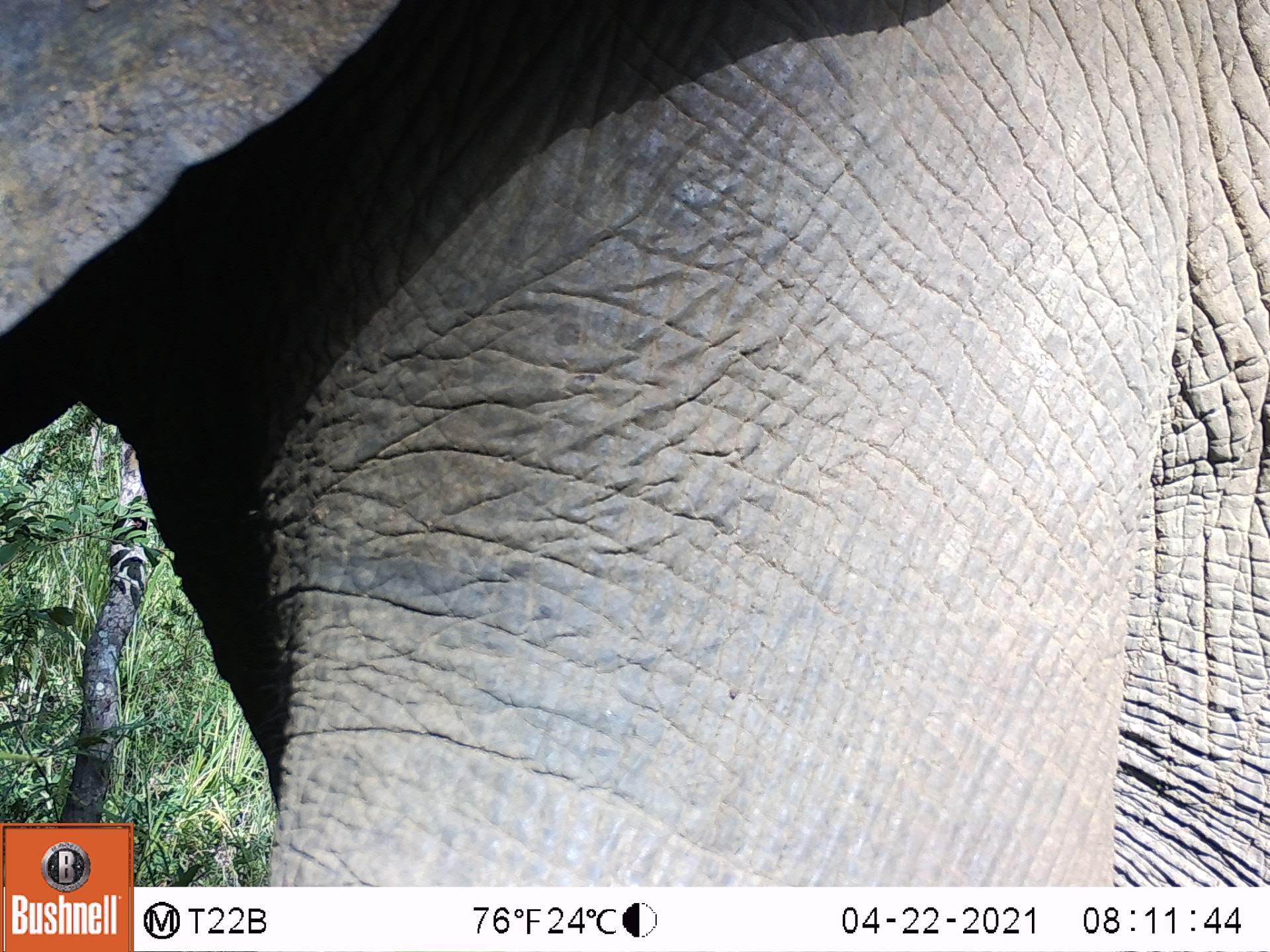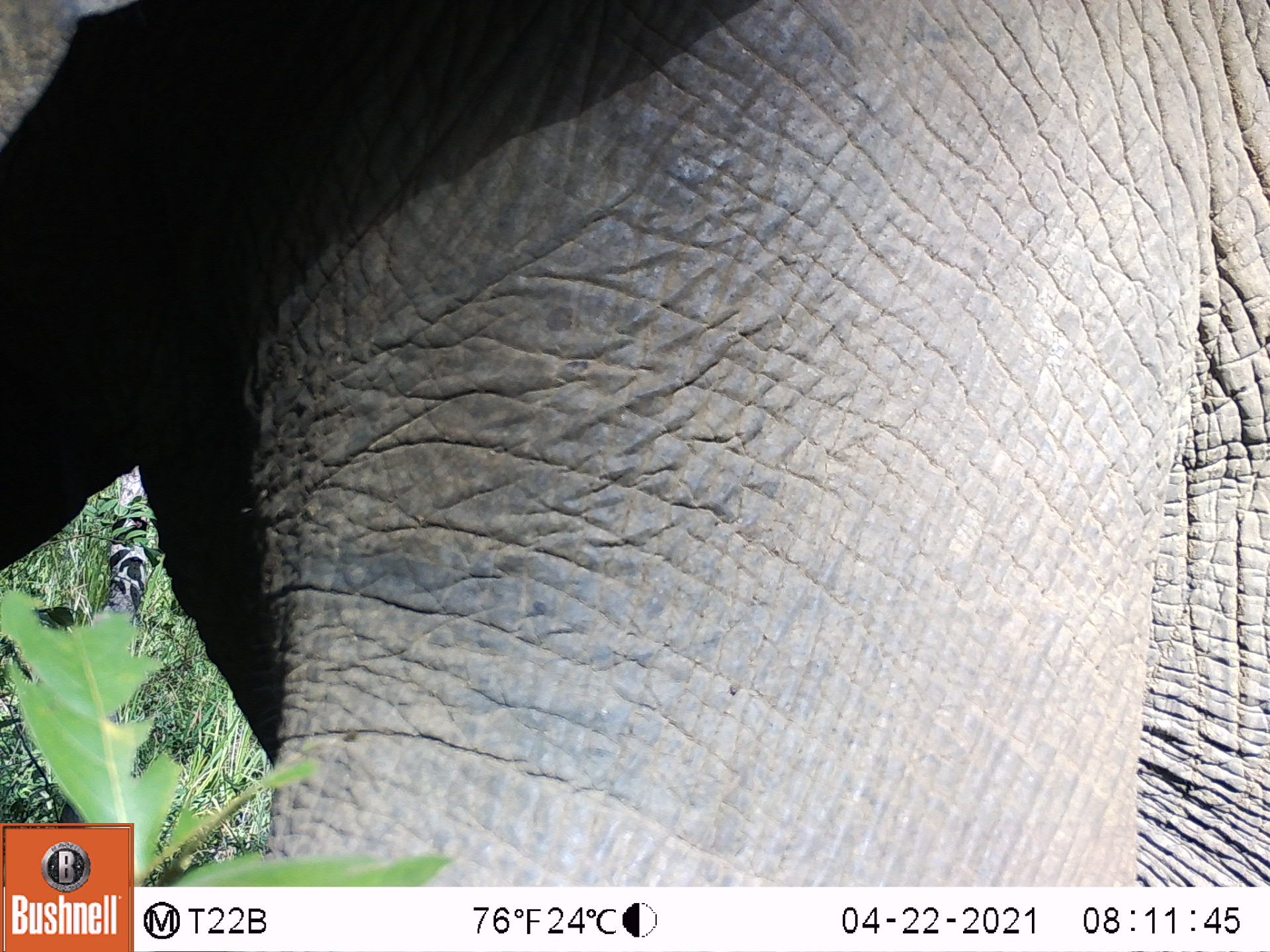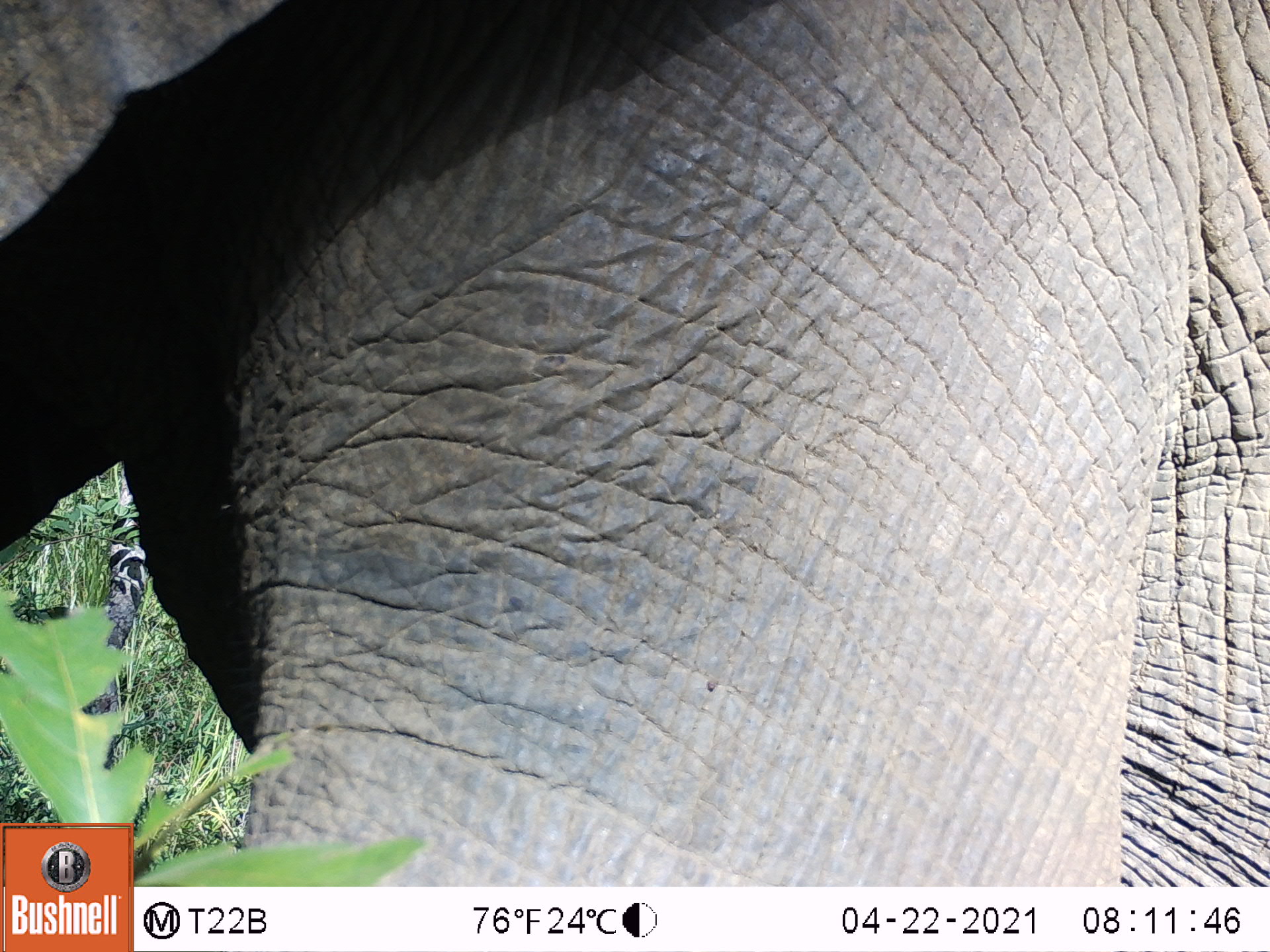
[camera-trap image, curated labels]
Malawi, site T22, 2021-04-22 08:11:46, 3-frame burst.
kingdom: Animalia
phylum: Chordata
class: Mammalia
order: Proboscidea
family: Elephantidae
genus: Loxodonta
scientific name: Loxodonta africana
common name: african savanna elephant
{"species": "african savanna elephant (Loxodonta africana)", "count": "1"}